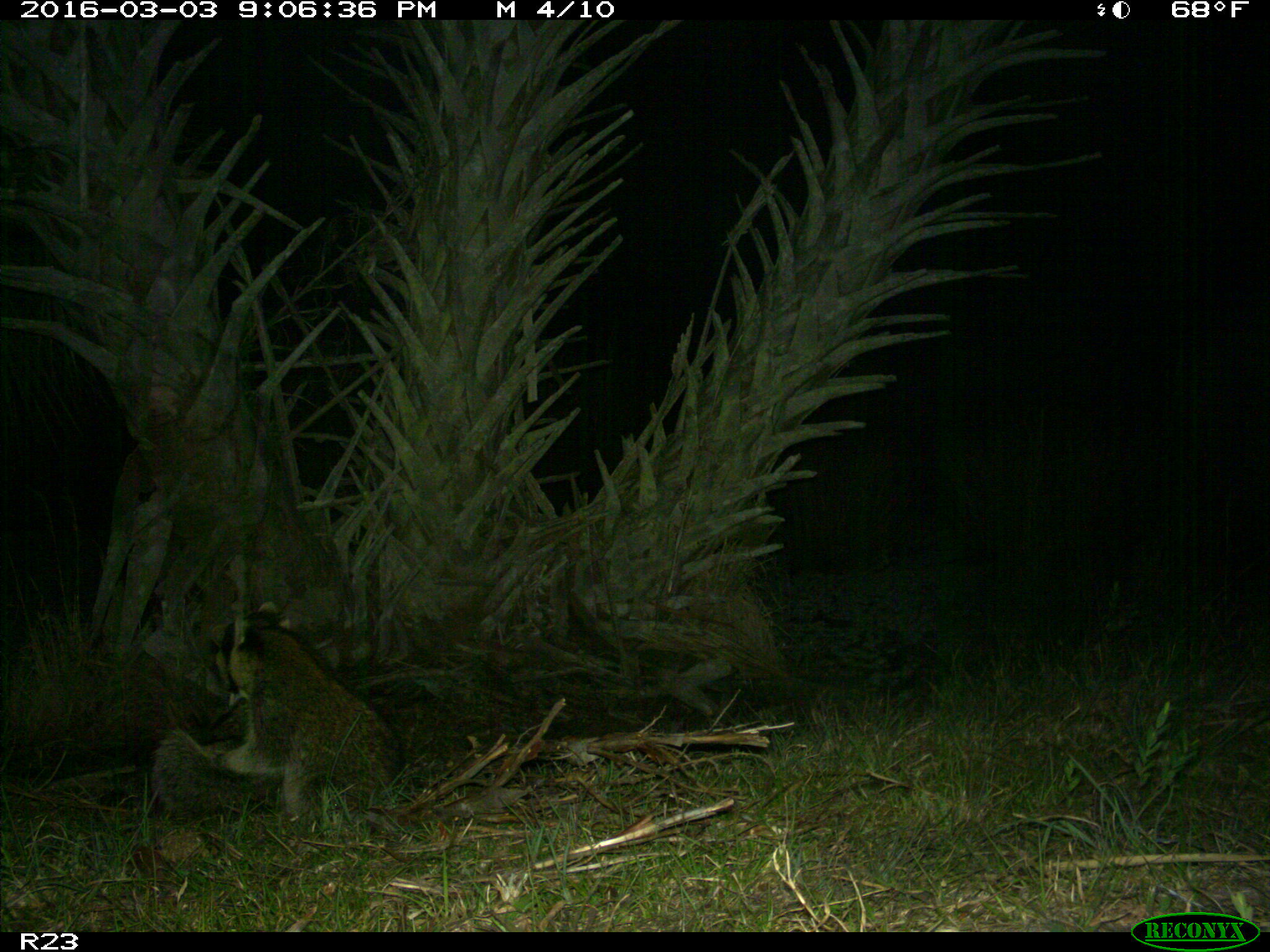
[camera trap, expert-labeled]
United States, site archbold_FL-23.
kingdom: Animalia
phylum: Chordata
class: Mammalia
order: Carnivora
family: Procyonidae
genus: Procyon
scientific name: Procyon lotor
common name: common raccoon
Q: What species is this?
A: Procyon lotor (common raccoon).